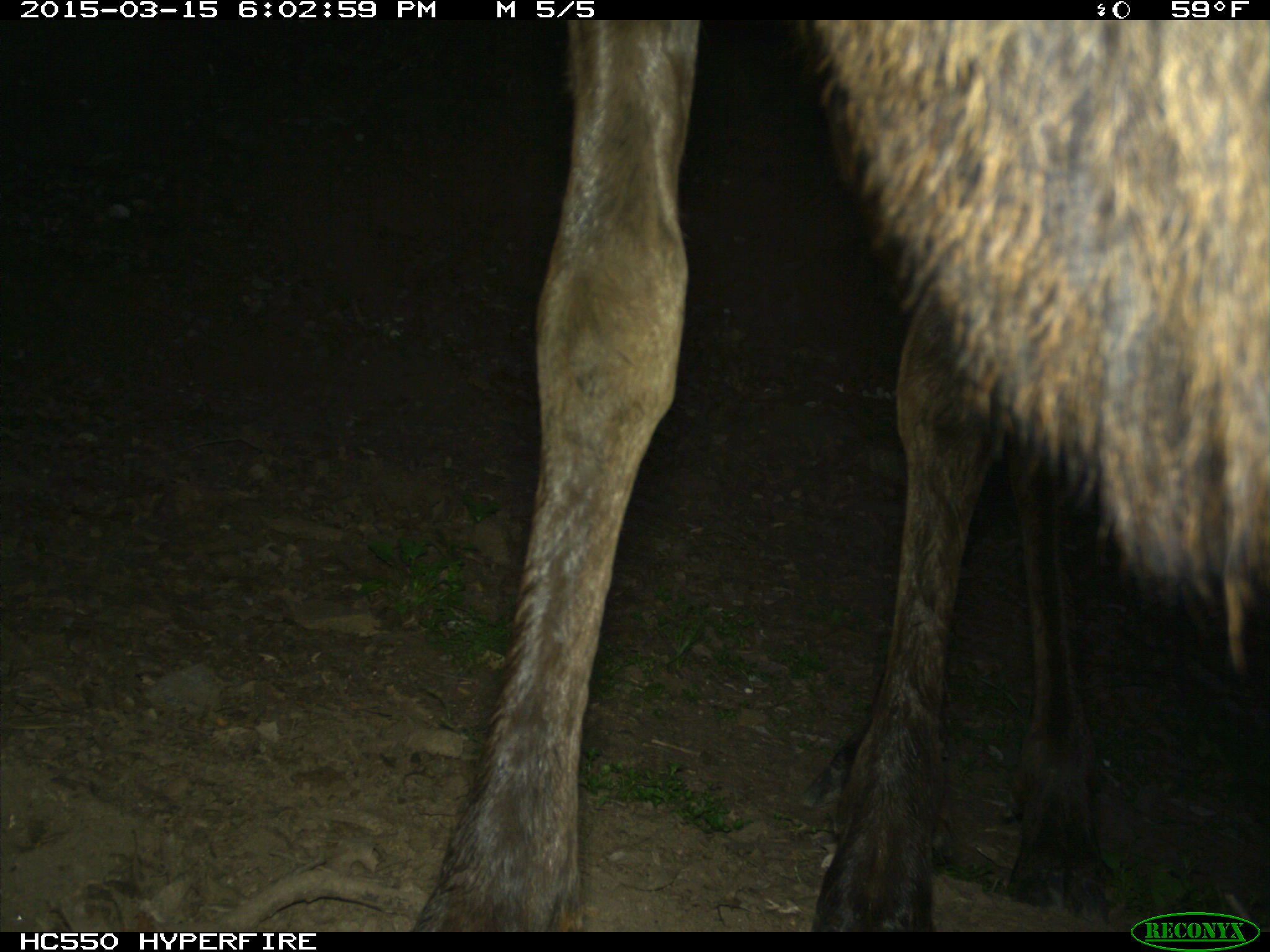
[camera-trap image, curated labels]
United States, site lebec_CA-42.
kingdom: Animalia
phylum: Chordata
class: Mammalia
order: Artiodactyla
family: Cervidae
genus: Cervus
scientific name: Cervus canadensis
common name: elk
Cervus canadensis (elk).